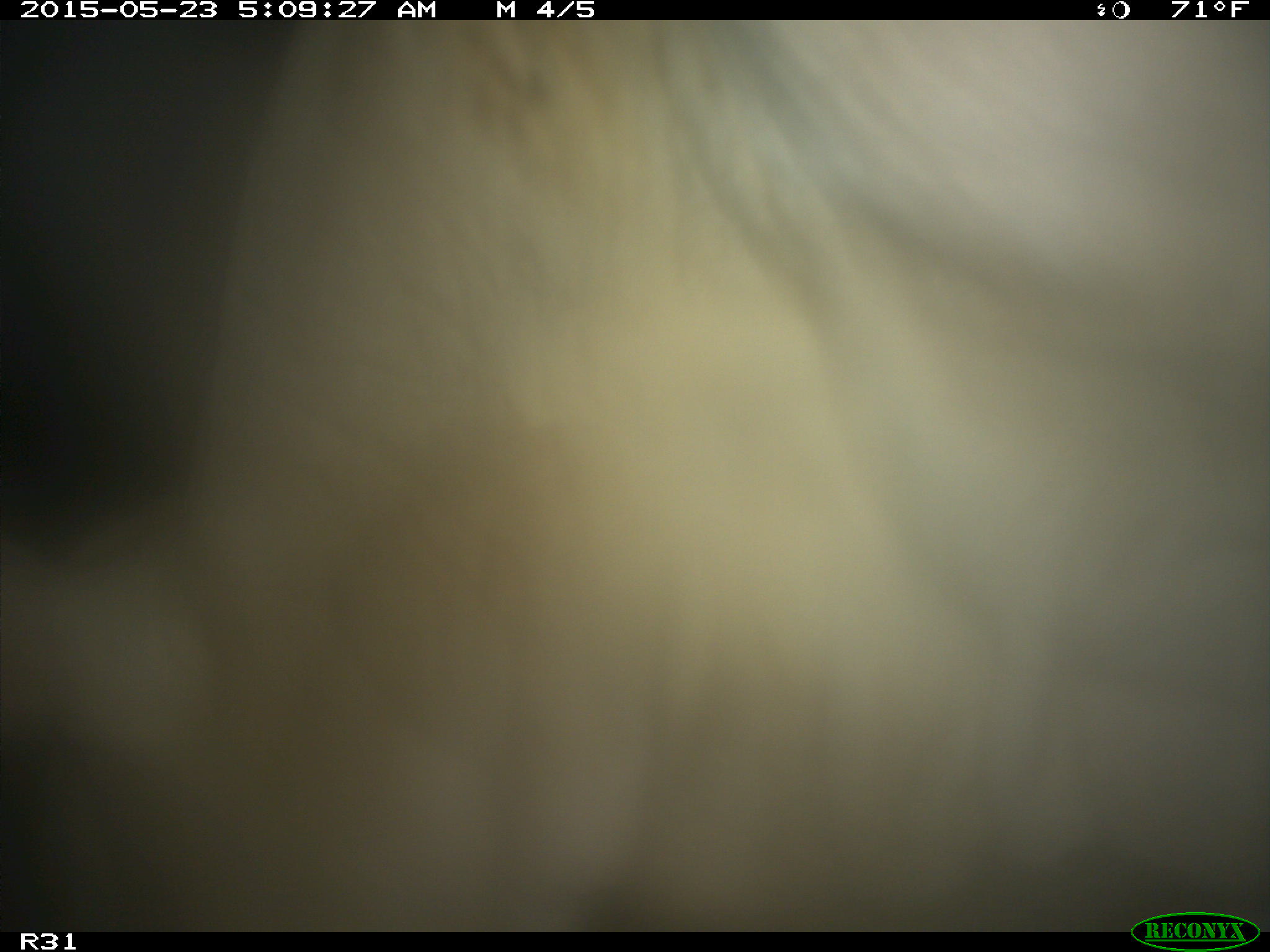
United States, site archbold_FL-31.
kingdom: Animalia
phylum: Chordata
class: Mammalia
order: Artiodactyla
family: Bovidae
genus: Bos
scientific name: Bos taurus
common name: domestic cow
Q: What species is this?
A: Bos taurus (domestic cow).